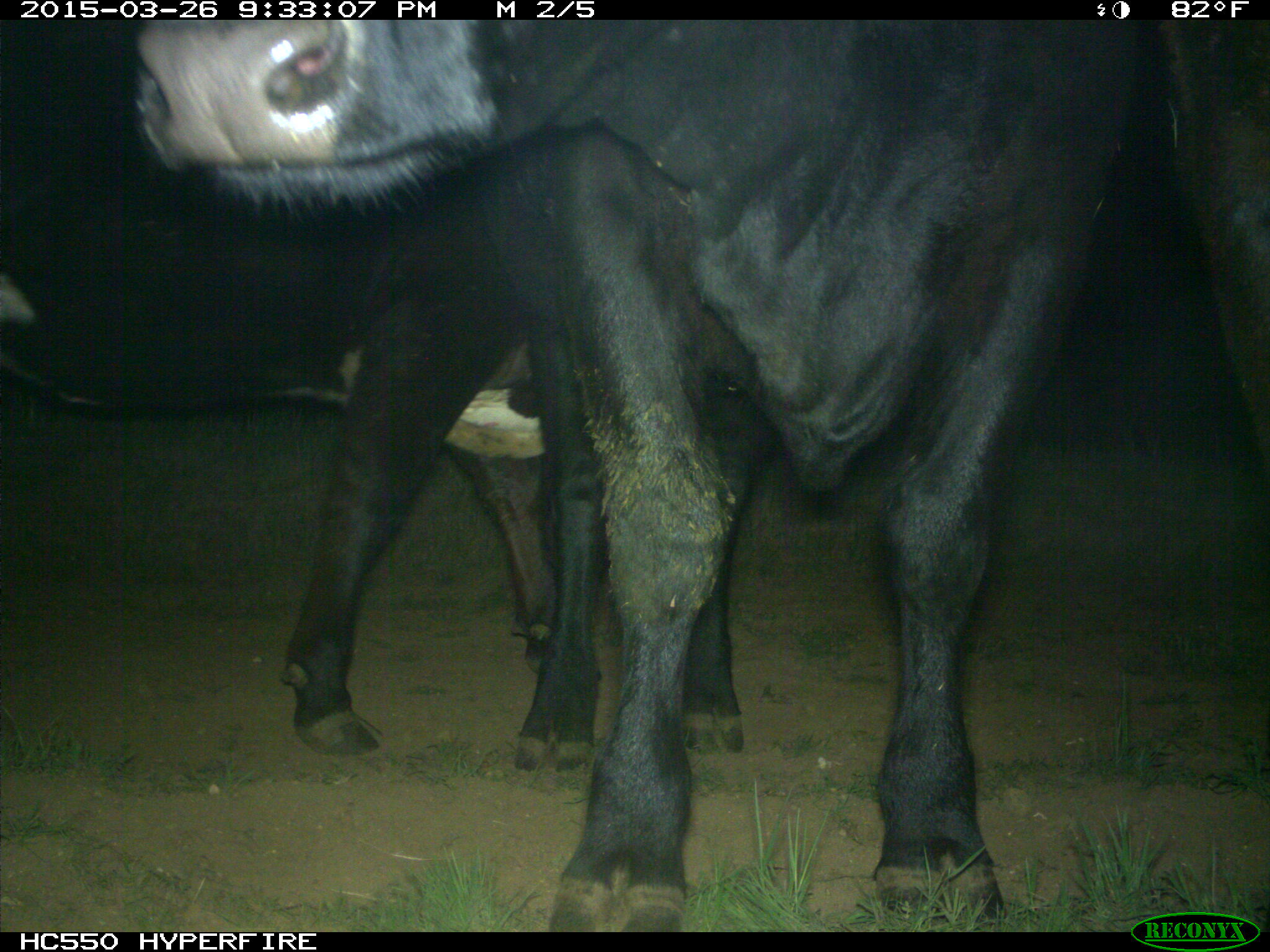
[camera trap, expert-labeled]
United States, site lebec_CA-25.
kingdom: Animalia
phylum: Chordata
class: Mammalia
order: Artiodactyla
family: Bovidae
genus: Bos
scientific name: Bos taurus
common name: domestic cow